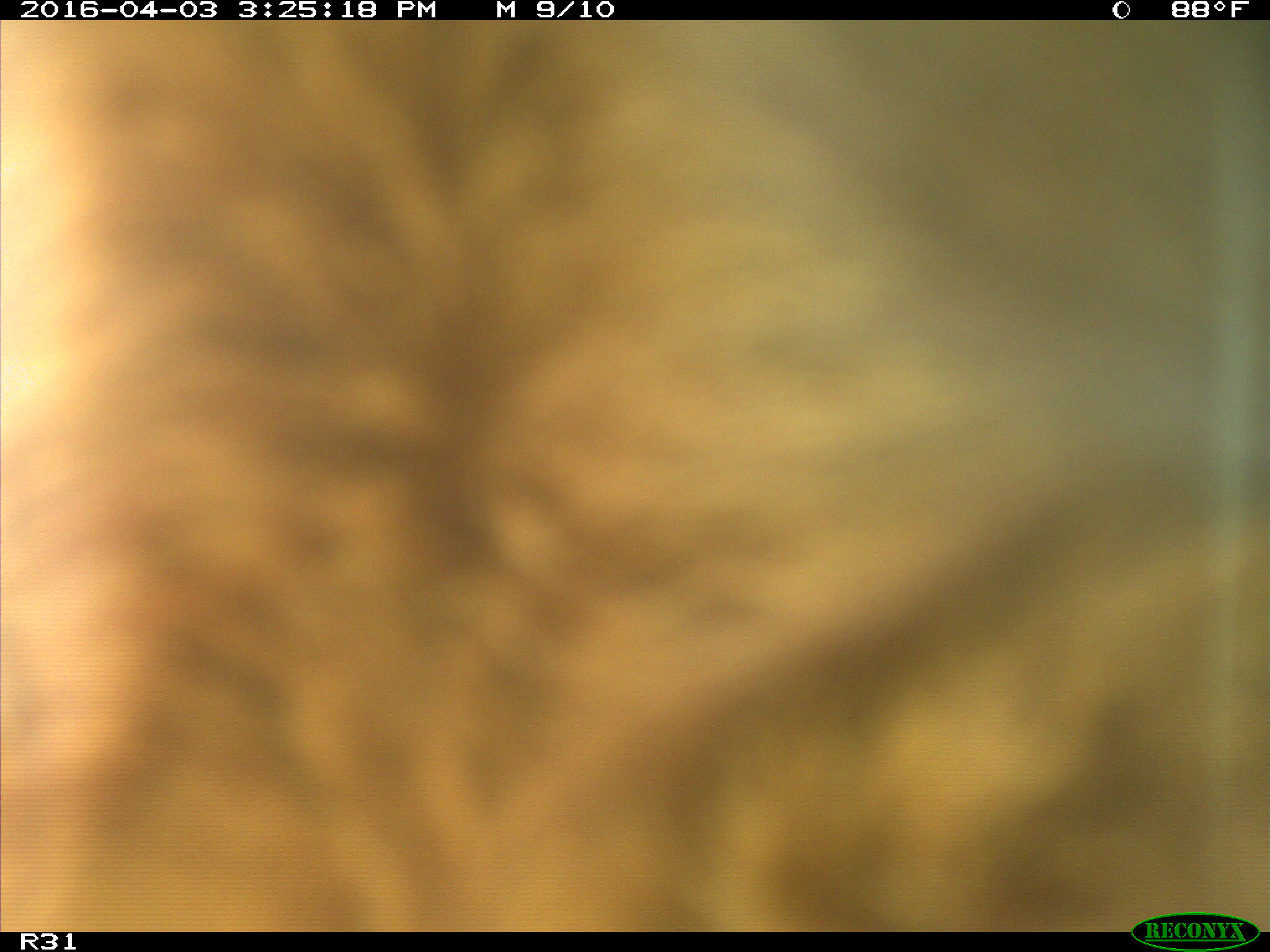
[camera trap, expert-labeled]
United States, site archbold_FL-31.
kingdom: Animalia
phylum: Chordata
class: Mammalia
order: Artiodactyla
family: Bovidae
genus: Bos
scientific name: Bos taurus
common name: domestic cow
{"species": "Bos taurus (domestic cow)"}